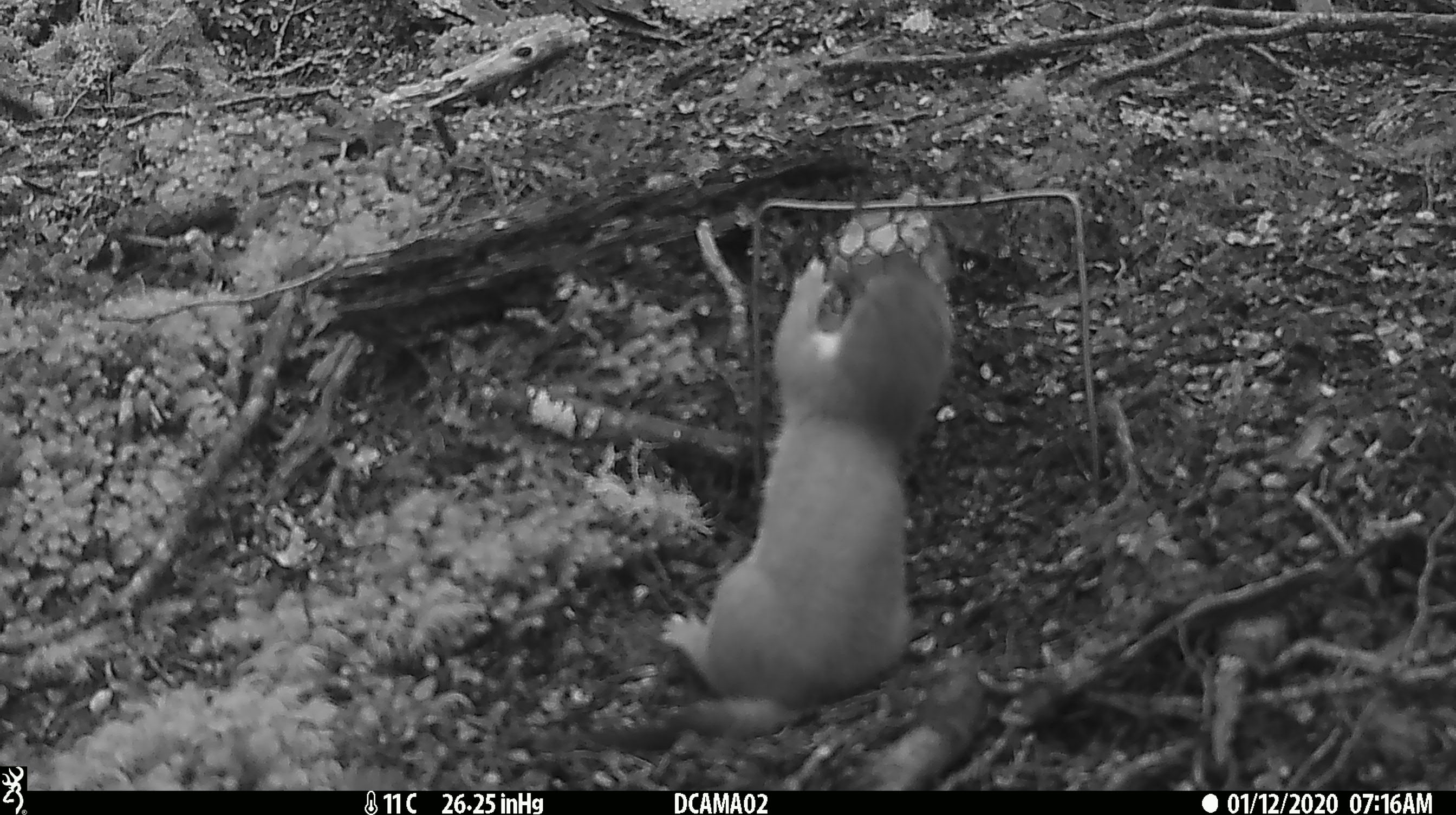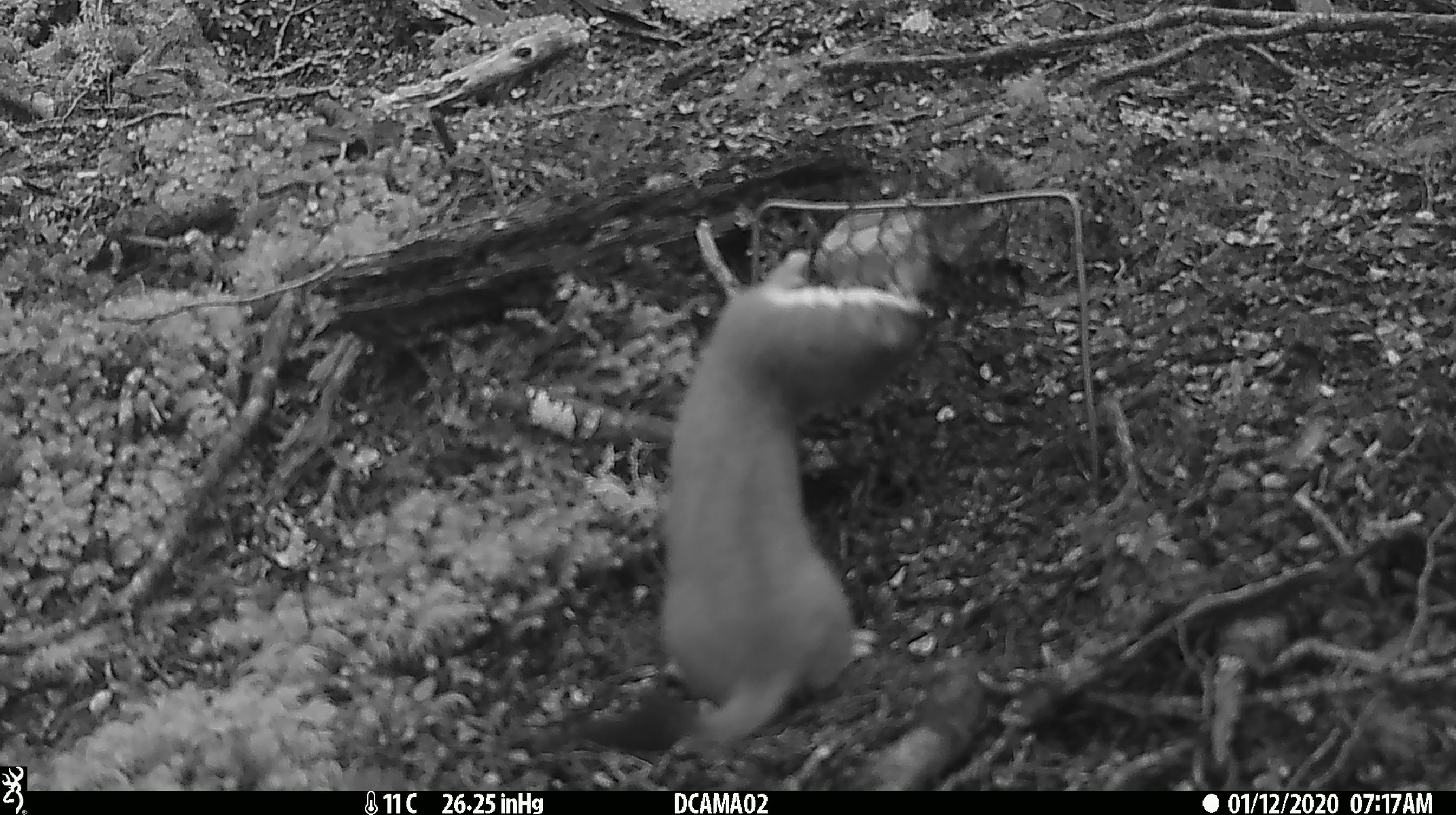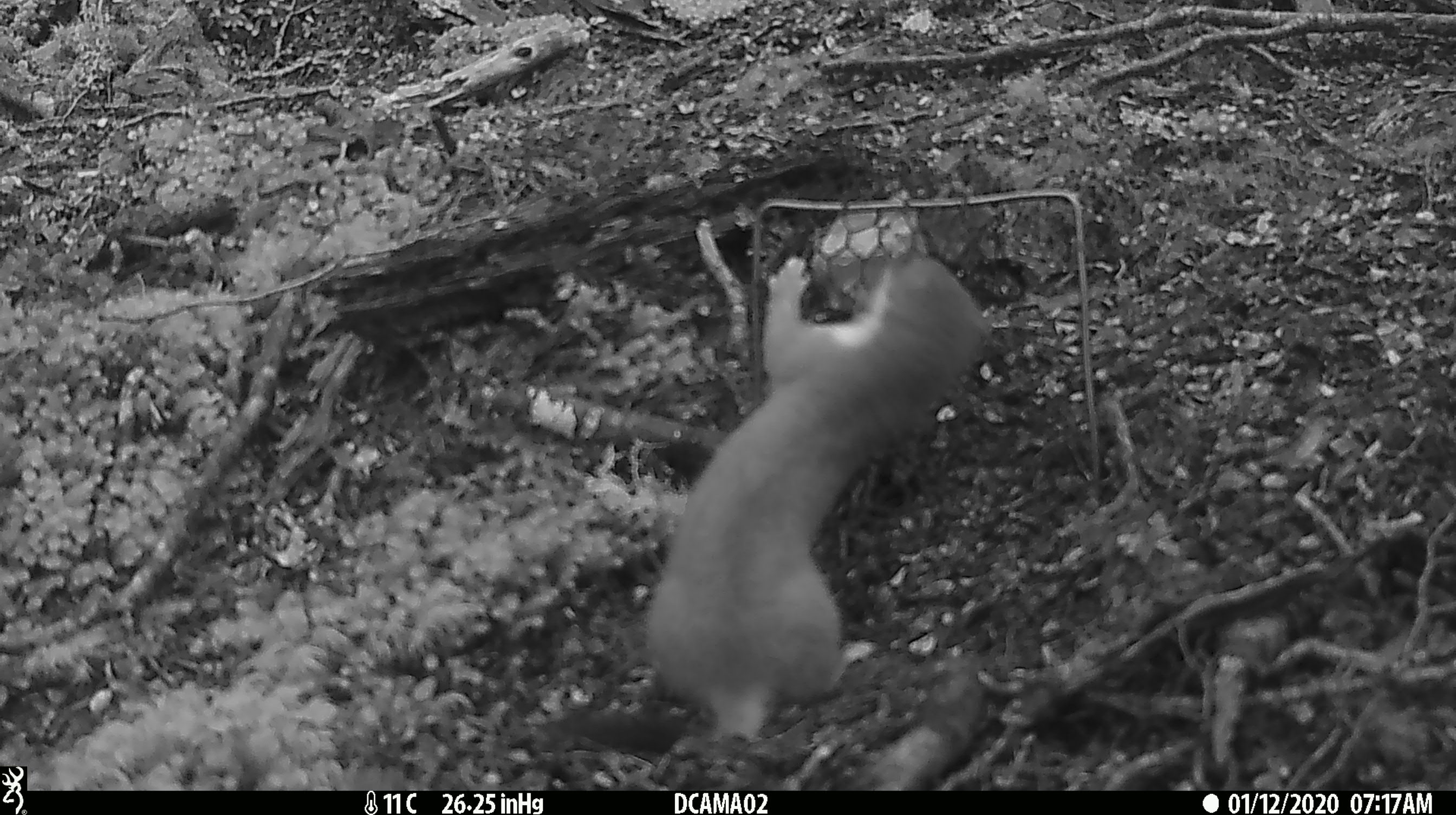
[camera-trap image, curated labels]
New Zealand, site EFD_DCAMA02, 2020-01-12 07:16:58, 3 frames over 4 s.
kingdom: Animalia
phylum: Chordata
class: Mammalia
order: Carnivora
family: Mustelidae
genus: Mustela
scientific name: Mustela erminea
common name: stoat